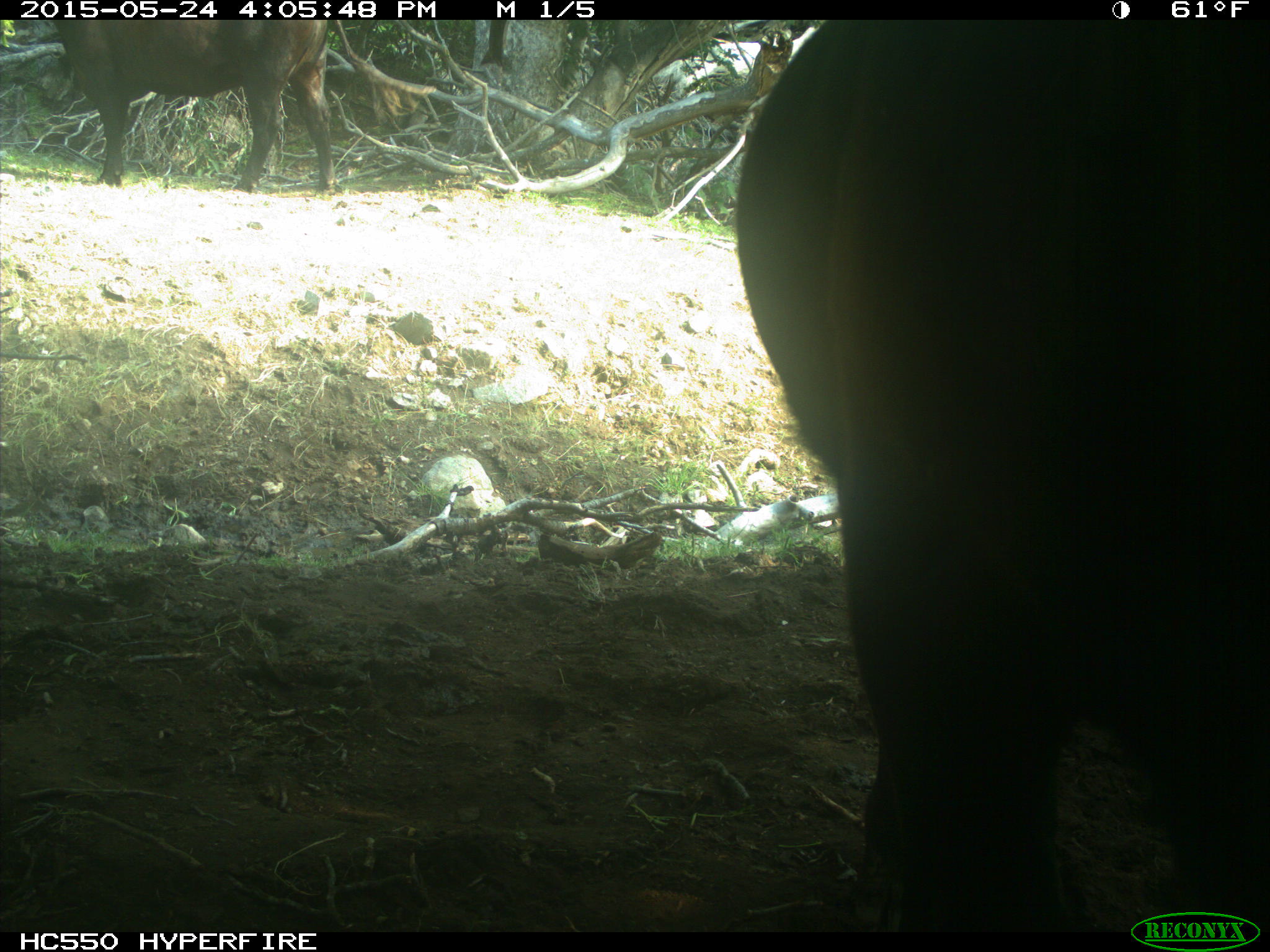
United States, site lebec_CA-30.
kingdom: Animalia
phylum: Chordata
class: Mammalia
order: Artiodactyla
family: Bovidae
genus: Bos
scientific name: Bos taurus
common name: domestic cow